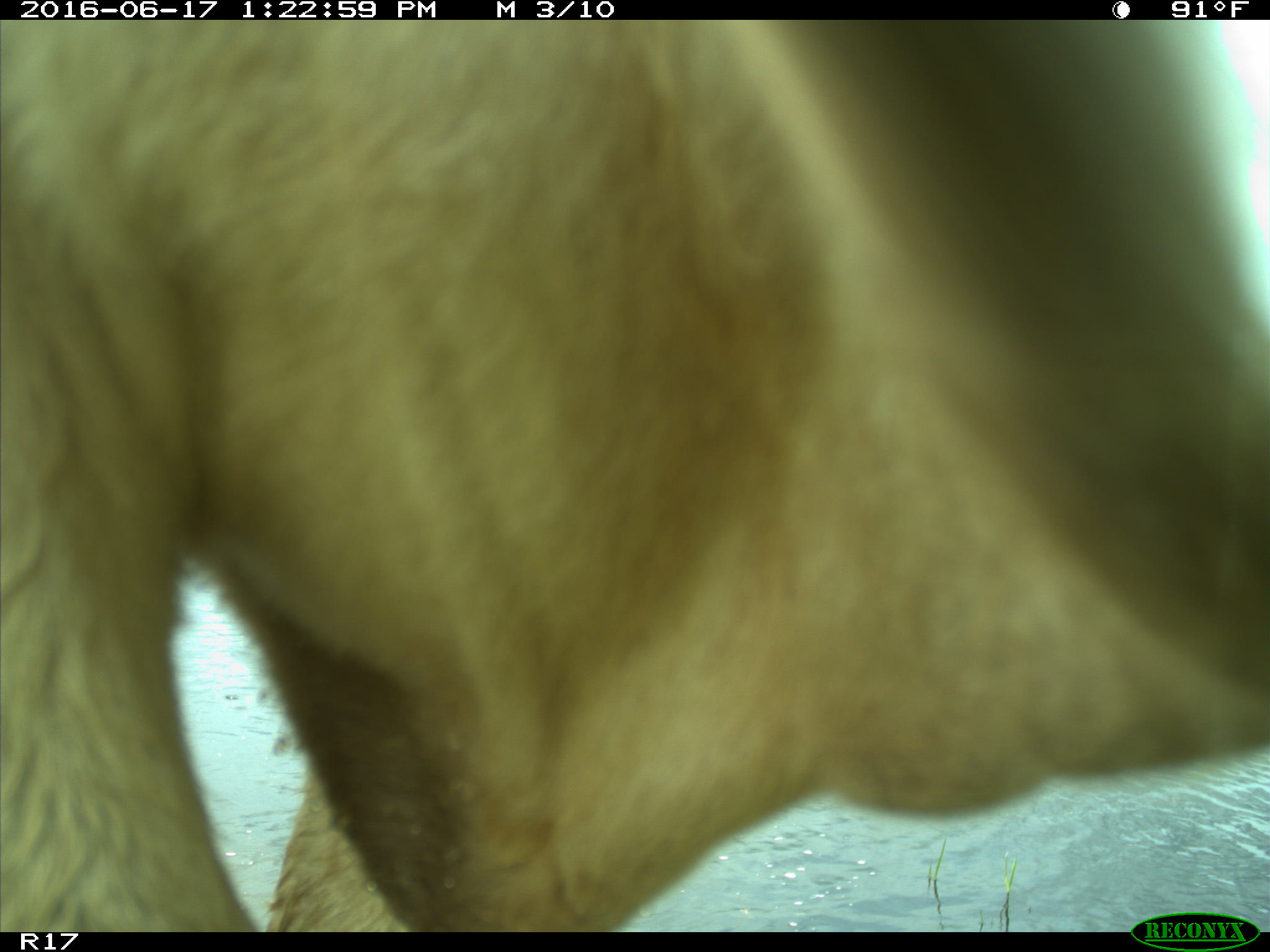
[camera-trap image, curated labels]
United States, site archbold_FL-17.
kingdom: Animalia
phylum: Chordata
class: Mammalia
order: Artiodactyla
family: Bovidae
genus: Bos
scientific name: Bos taurus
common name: domestic cow